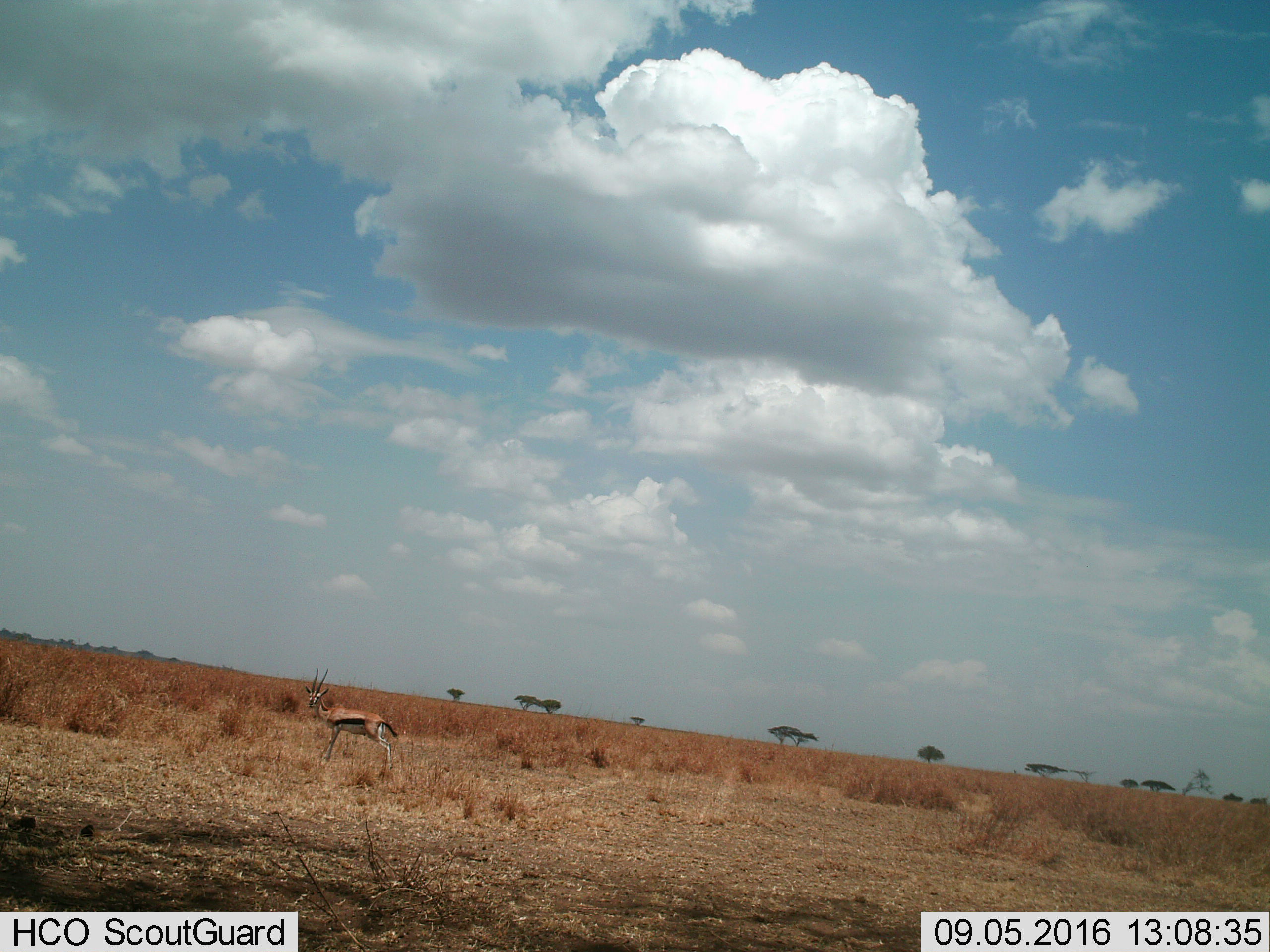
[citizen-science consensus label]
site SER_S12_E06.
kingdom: Animalia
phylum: Chordata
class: Mammalia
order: Artiodactyla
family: Bovidae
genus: Eudorcas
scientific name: Eudorcas thomsonii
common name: thomson's gazelle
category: gazellethomsons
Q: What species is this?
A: Gazellethomsons (thomson's gazelle) (Eudorcas thomsonii).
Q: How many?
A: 1.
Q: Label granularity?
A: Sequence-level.